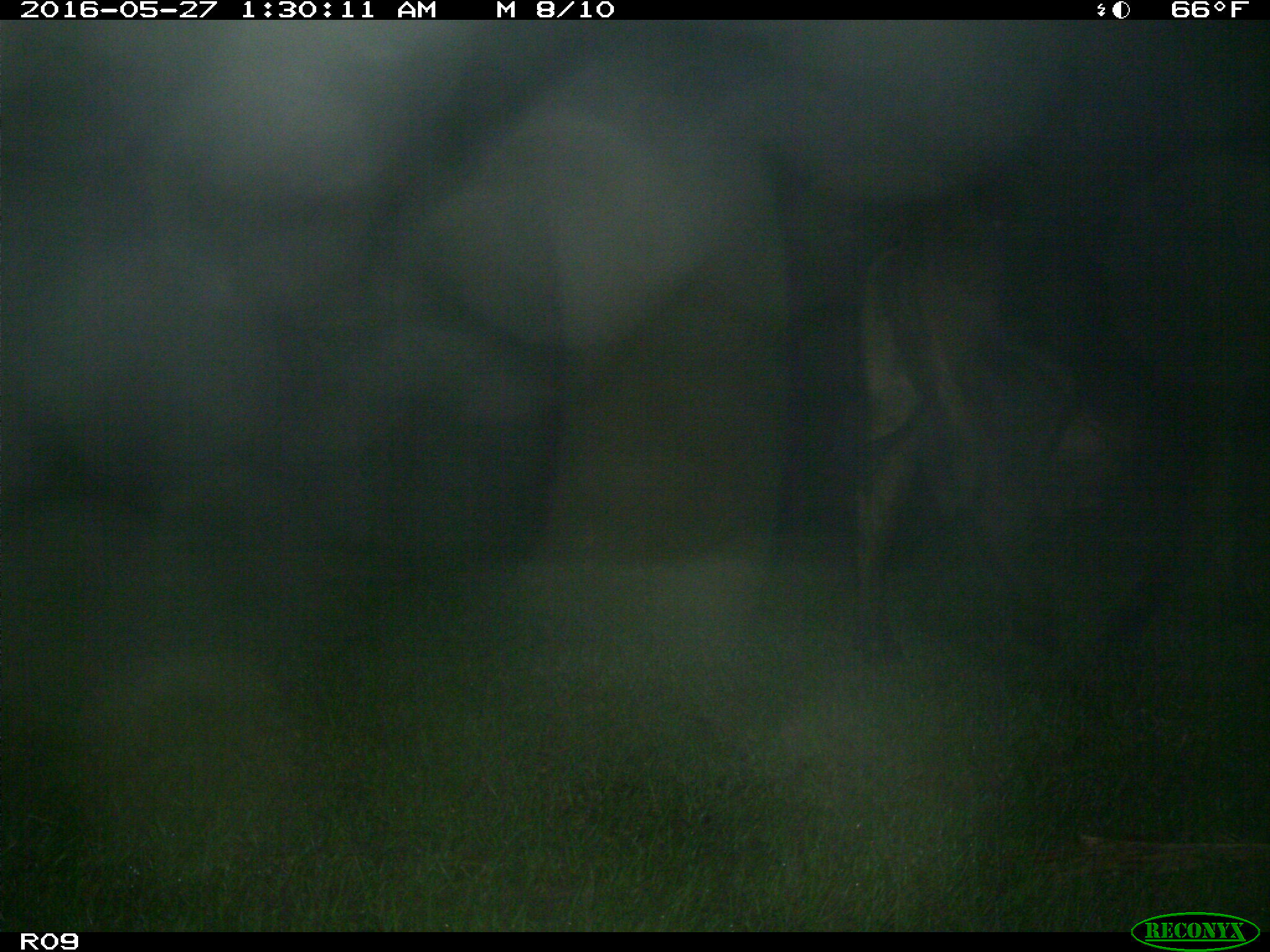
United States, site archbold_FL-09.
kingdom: Animalia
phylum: Chordata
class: Mammalia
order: Artiodactyla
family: Bovidae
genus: Bos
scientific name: Bos taurus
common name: domestic cow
Bos taurus (domestic cow).